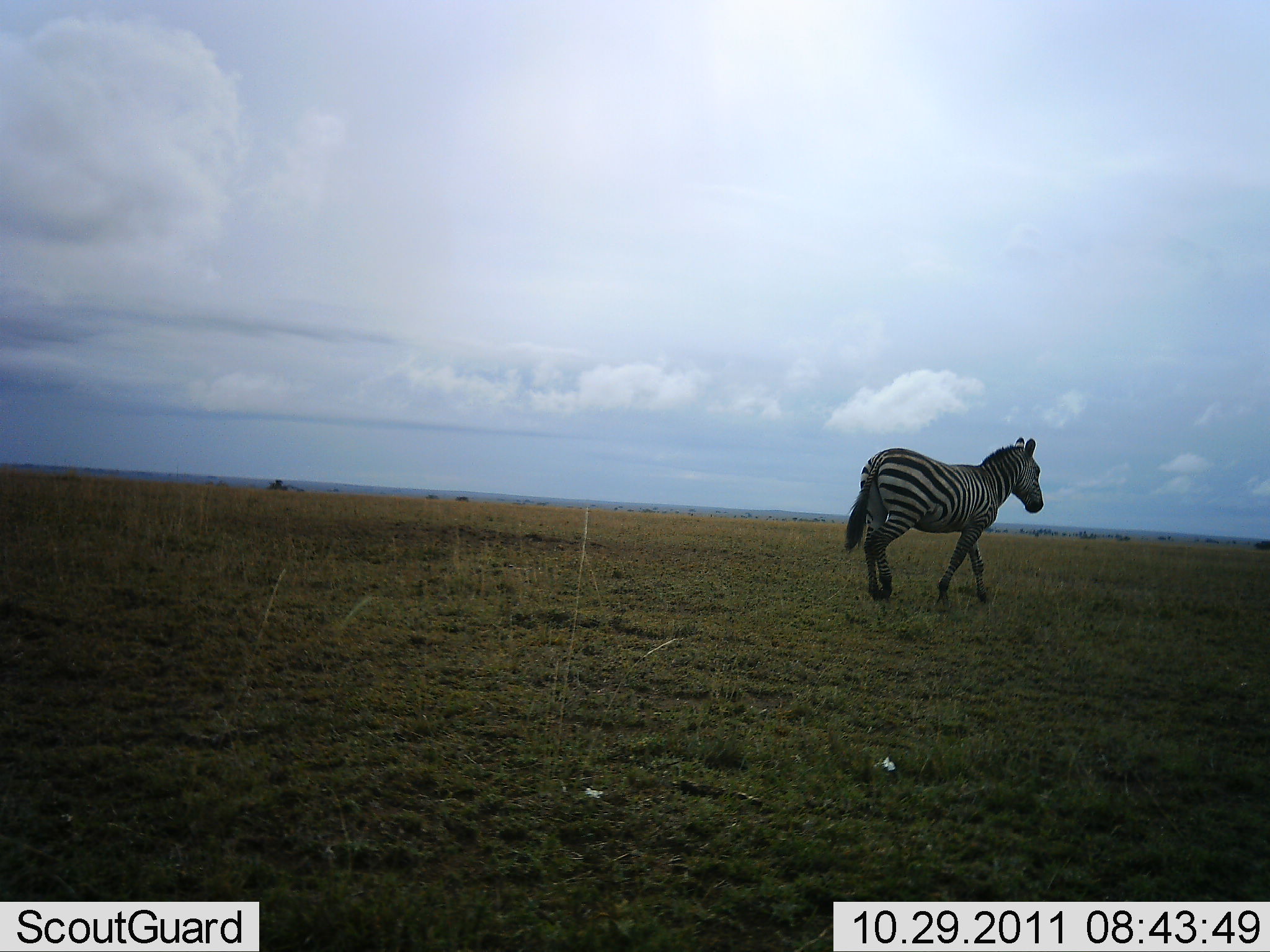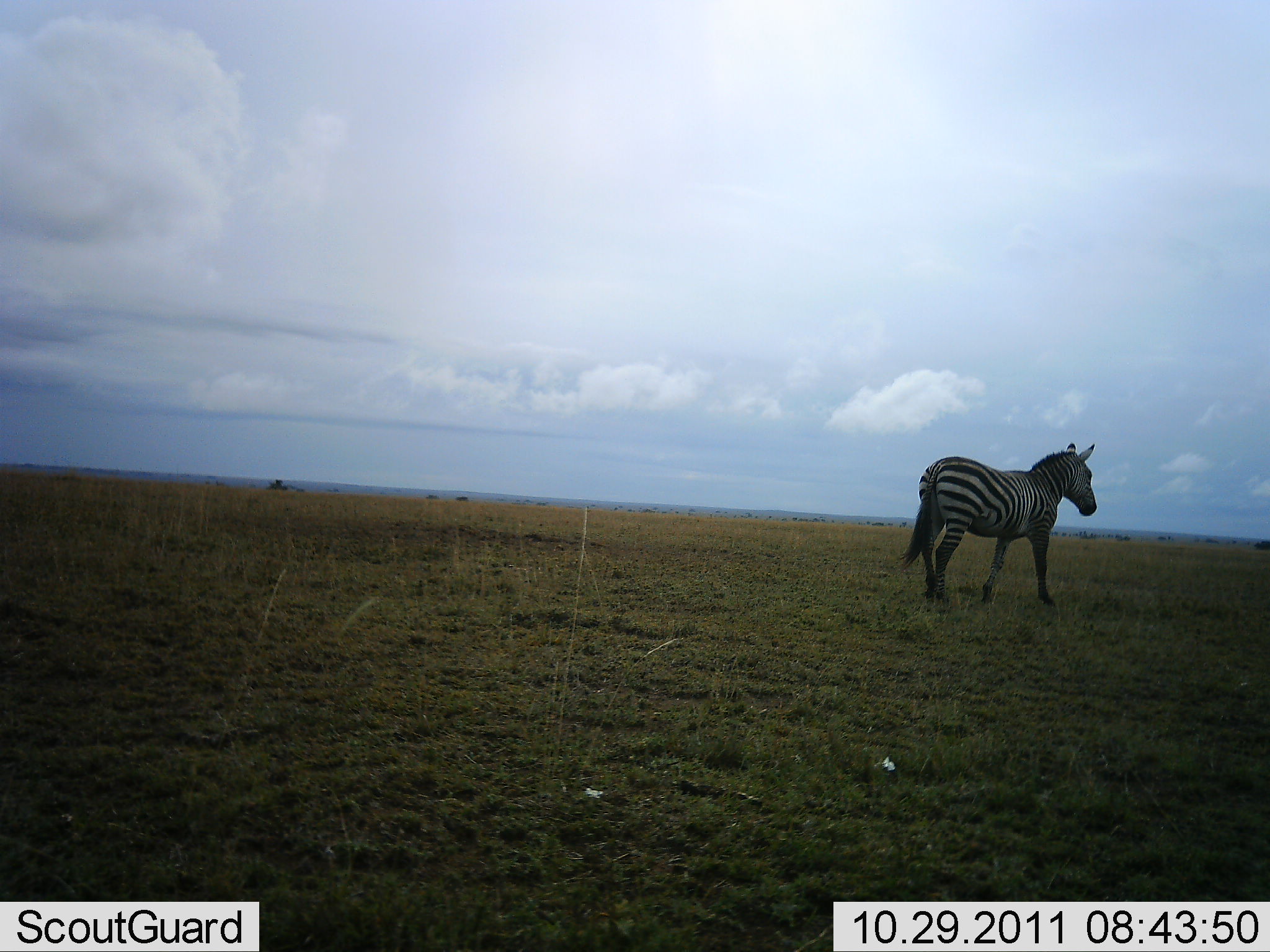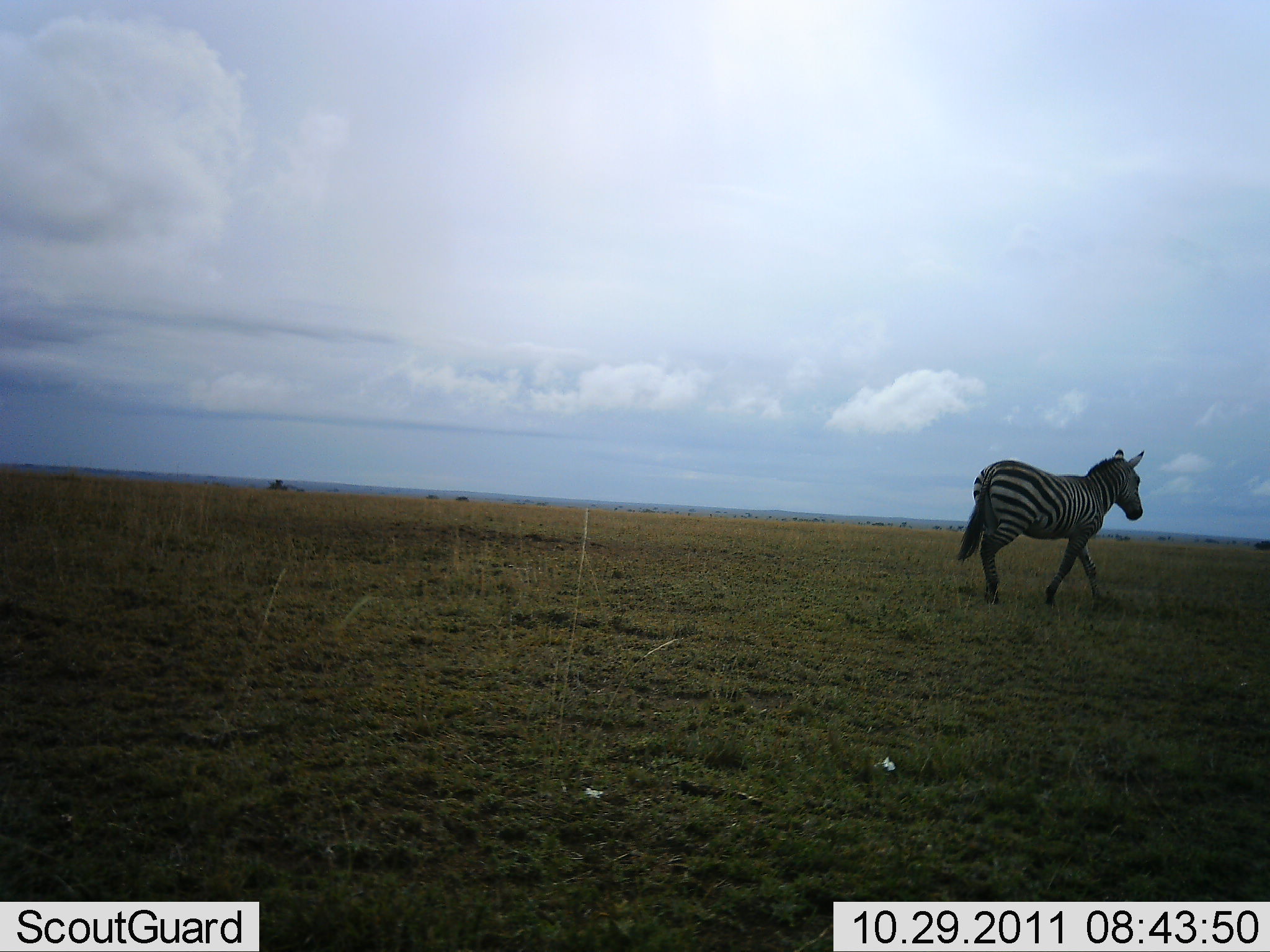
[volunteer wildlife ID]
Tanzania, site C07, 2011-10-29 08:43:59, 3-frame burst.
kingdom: Animalia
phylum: Chordata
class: Mammalia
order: Perissodactyla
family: Equidae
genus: Equus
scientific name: Equus quagga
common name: plains zebra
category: zebra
Zebra (plains zebra) (Equus quagga), count 1. Behavior (volunteer vote fractions): standing 0%, resting 0%, moving 100%, interacting 0%. Young present (vote fraction): 0%. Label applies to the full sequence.